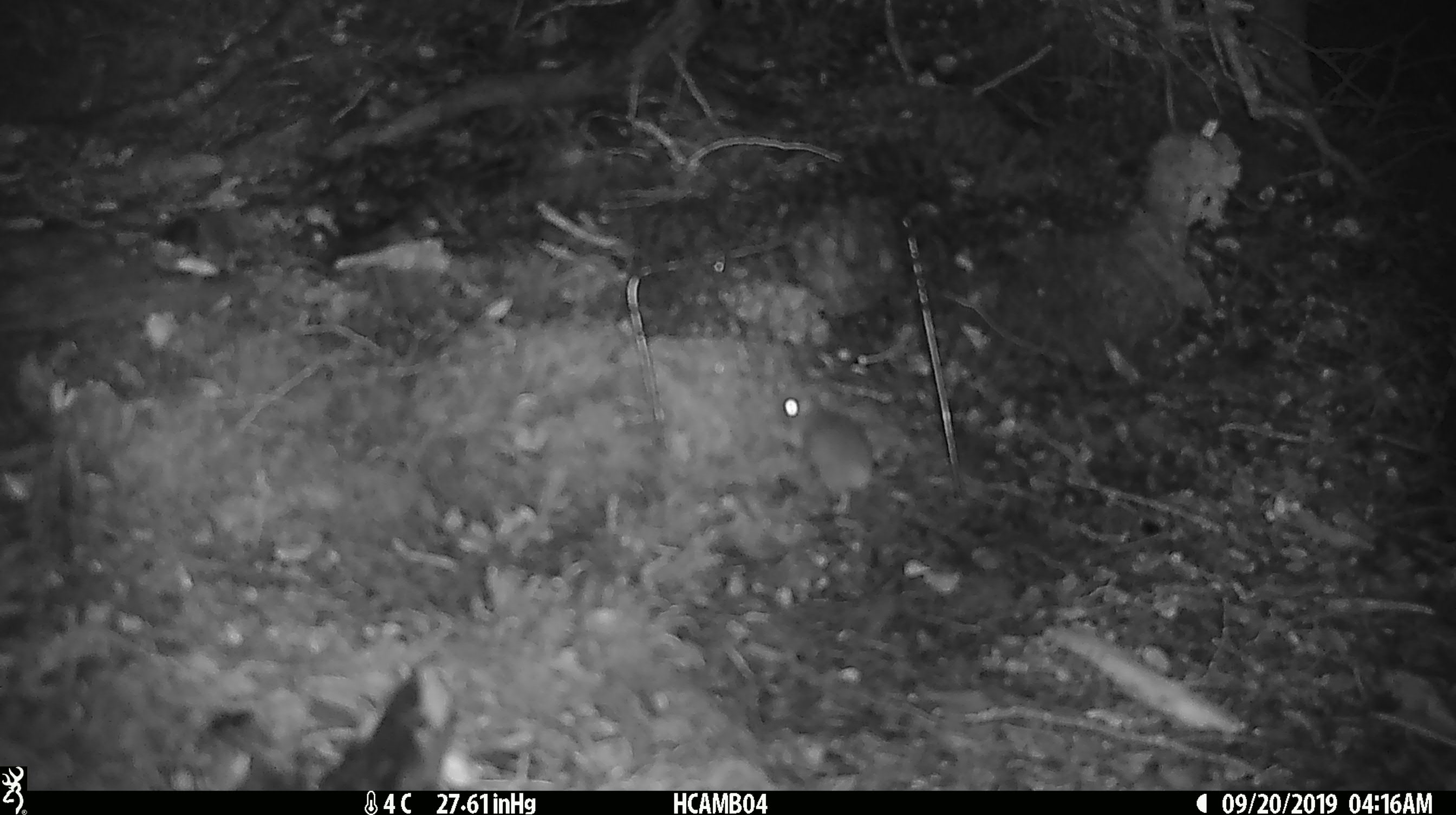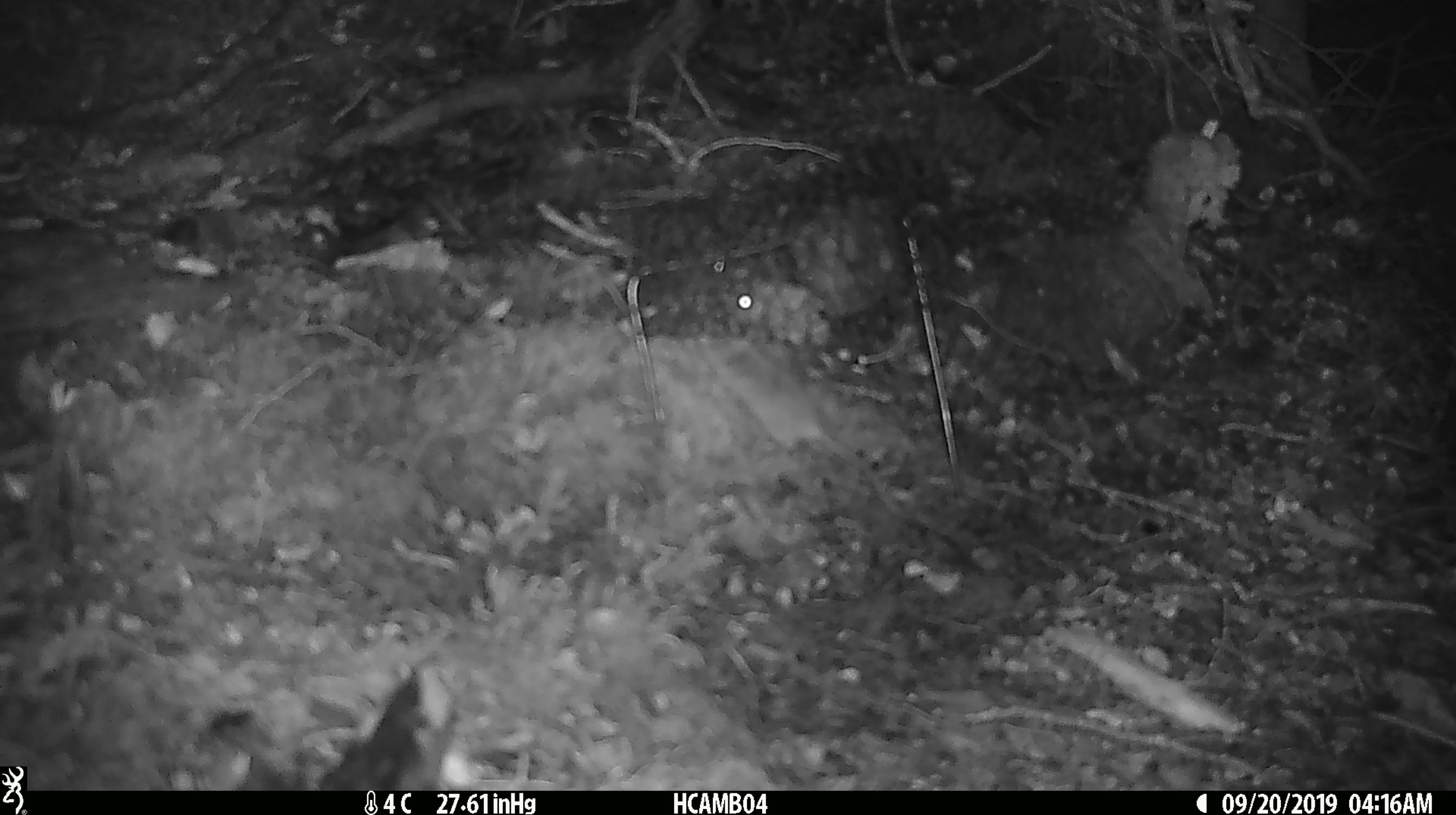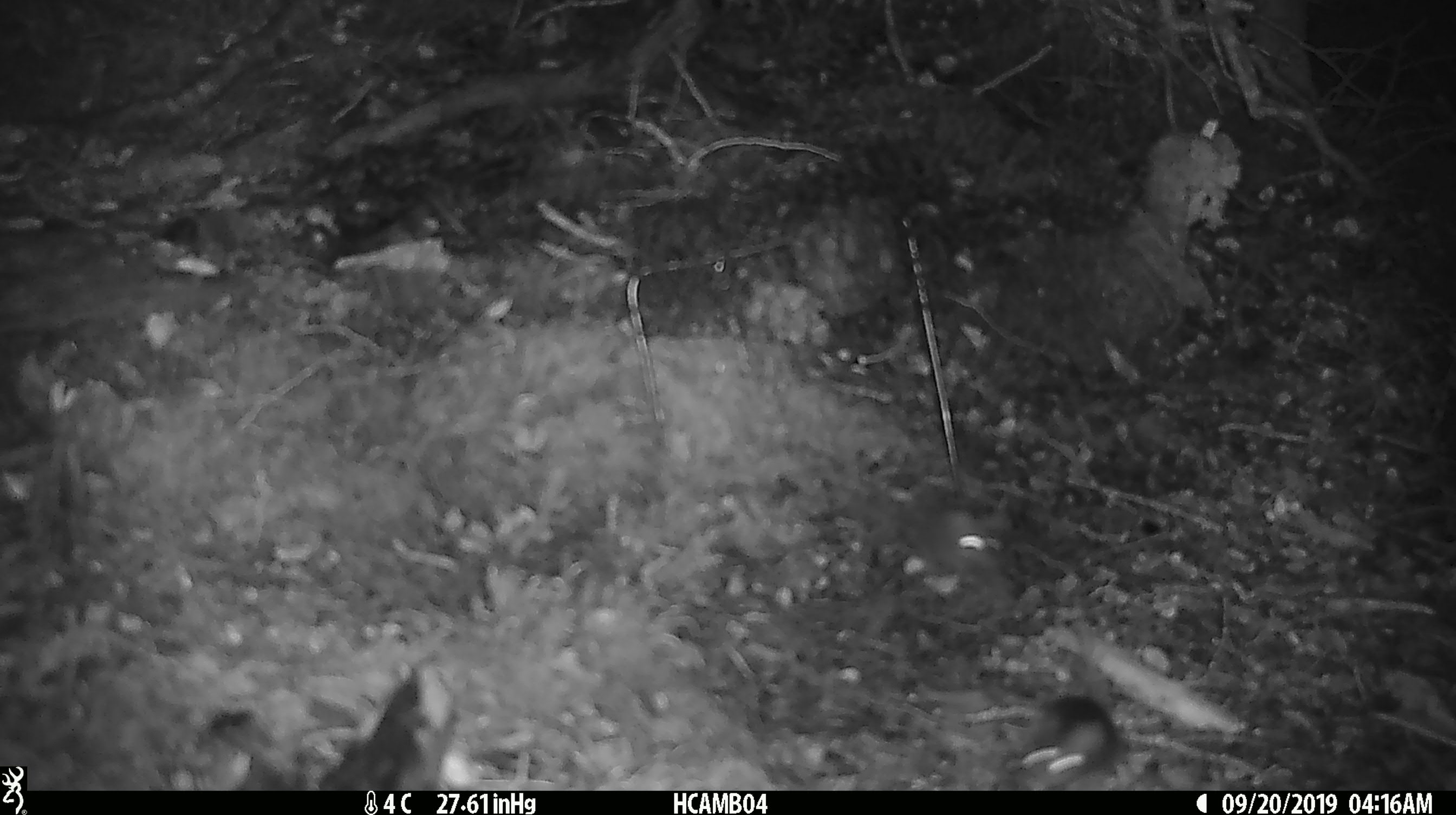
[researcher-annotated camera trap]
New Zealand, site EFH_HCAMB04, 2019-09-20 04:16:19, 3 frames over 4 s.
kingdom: Animalia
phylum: Chordata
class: Mammalia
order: Rodentia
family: Muridae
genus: Mus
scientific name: Mus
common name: mouse